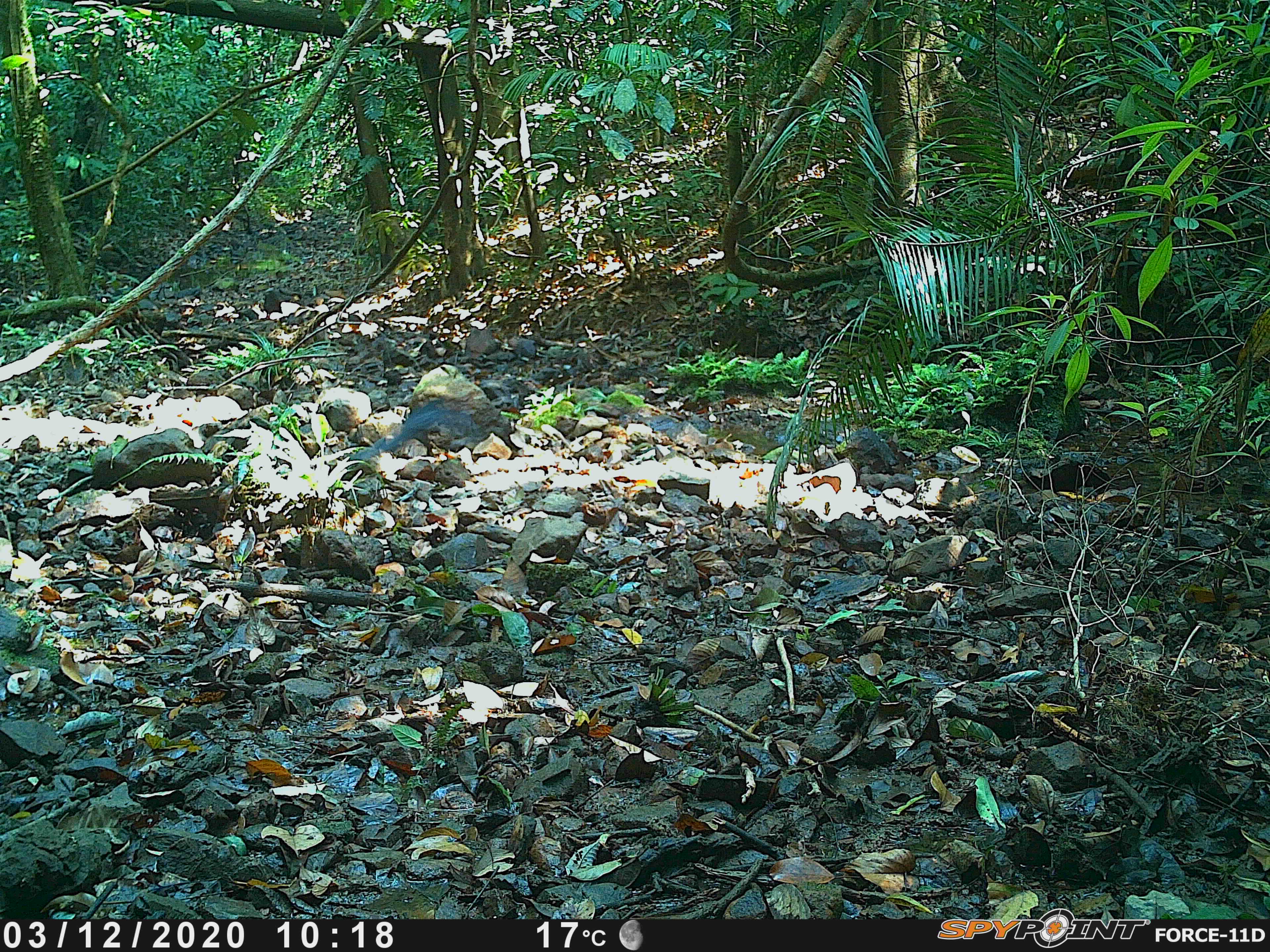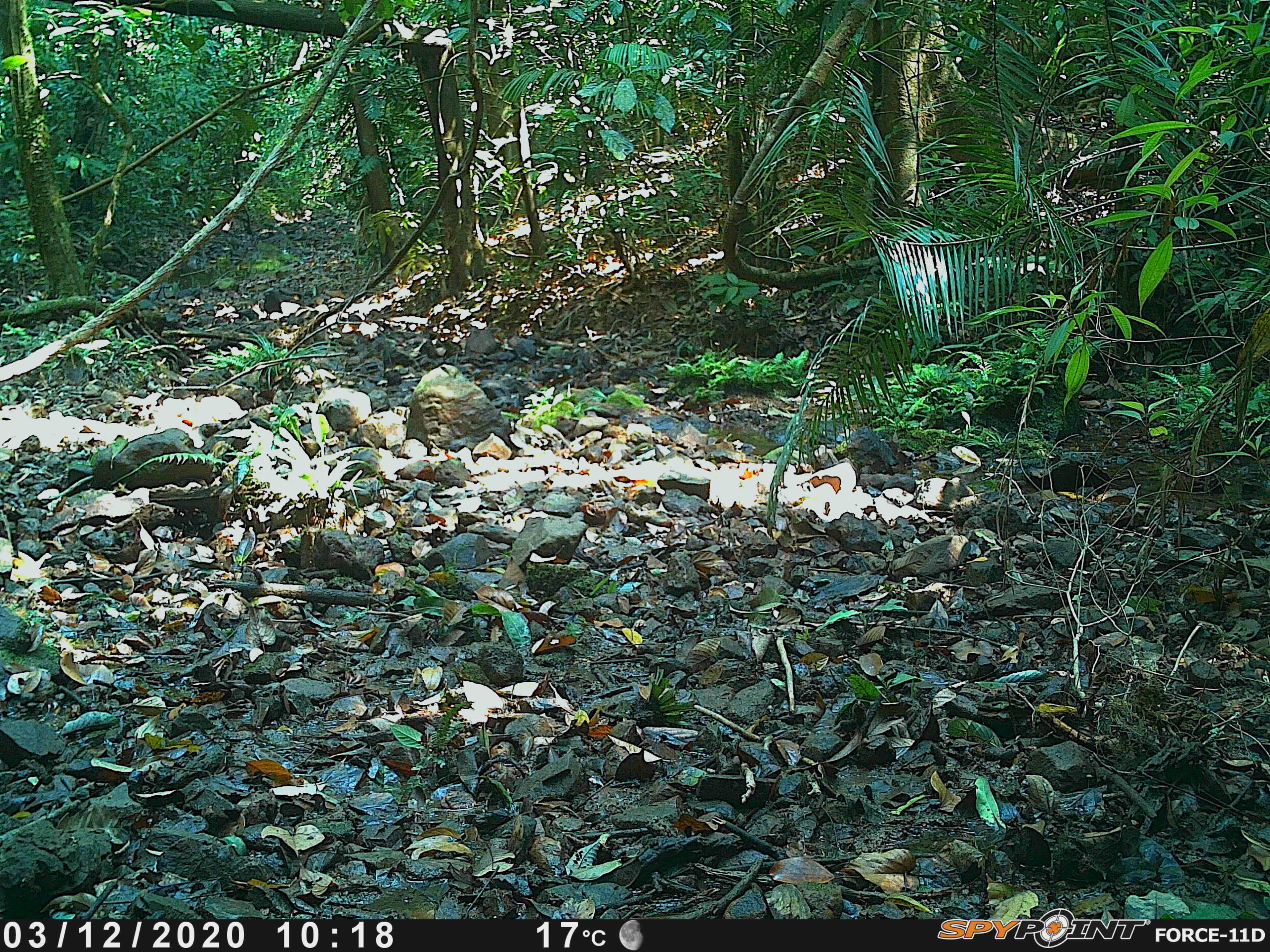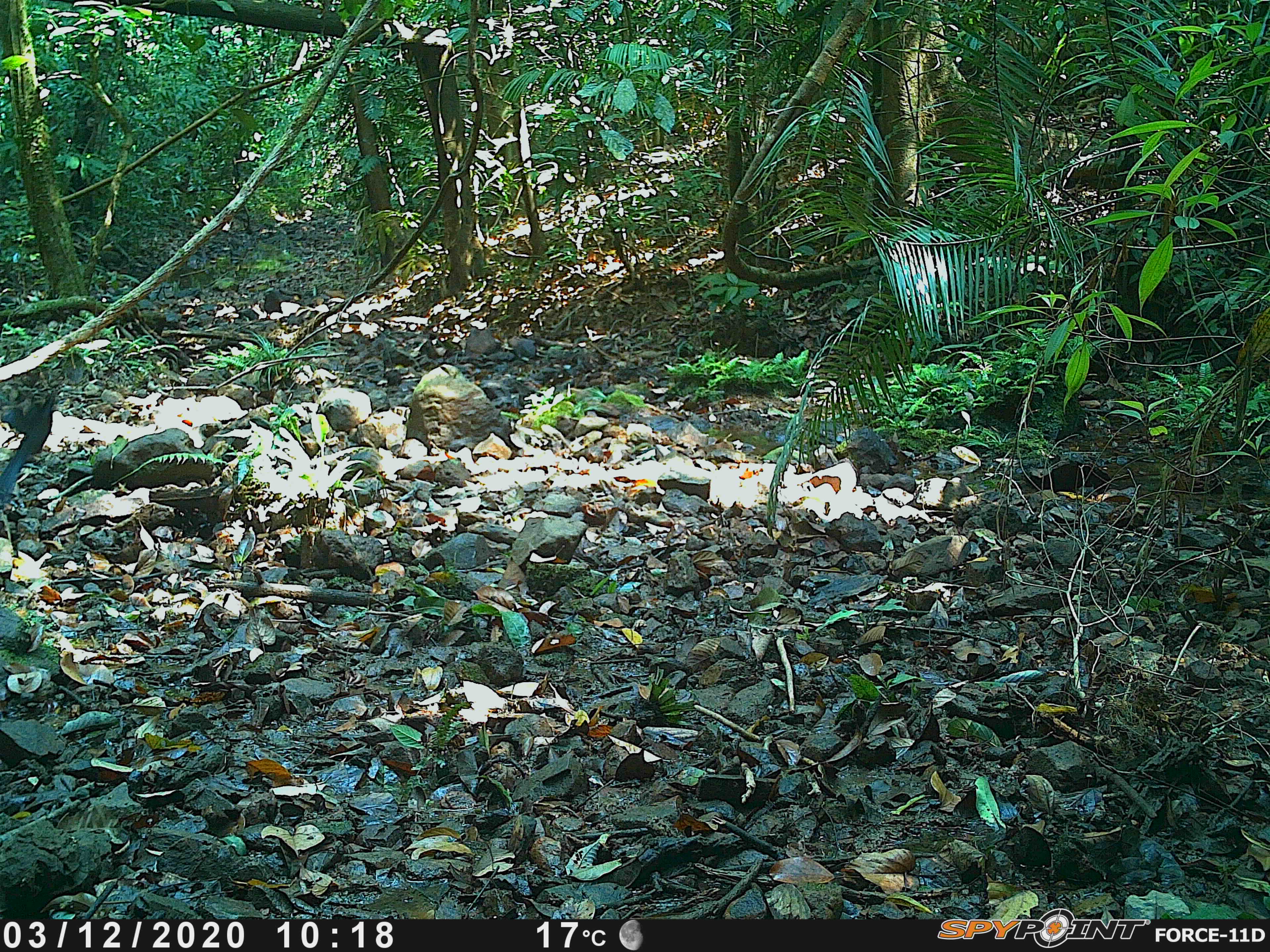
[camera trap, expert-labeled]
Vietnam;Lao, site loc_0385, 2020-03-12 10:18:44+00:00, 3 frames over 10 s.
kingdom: Animalia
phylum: Chordata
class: Aves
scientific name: Aves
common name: bird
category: unidentified bird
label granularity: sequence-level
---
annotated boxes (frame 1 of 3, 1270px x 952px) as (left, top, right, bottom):
unidentified bird: (346, 399, 489, 461)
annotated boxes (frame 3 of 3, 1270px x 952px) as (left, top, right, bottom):
unidentified bird: (0, 388, 56, 506)